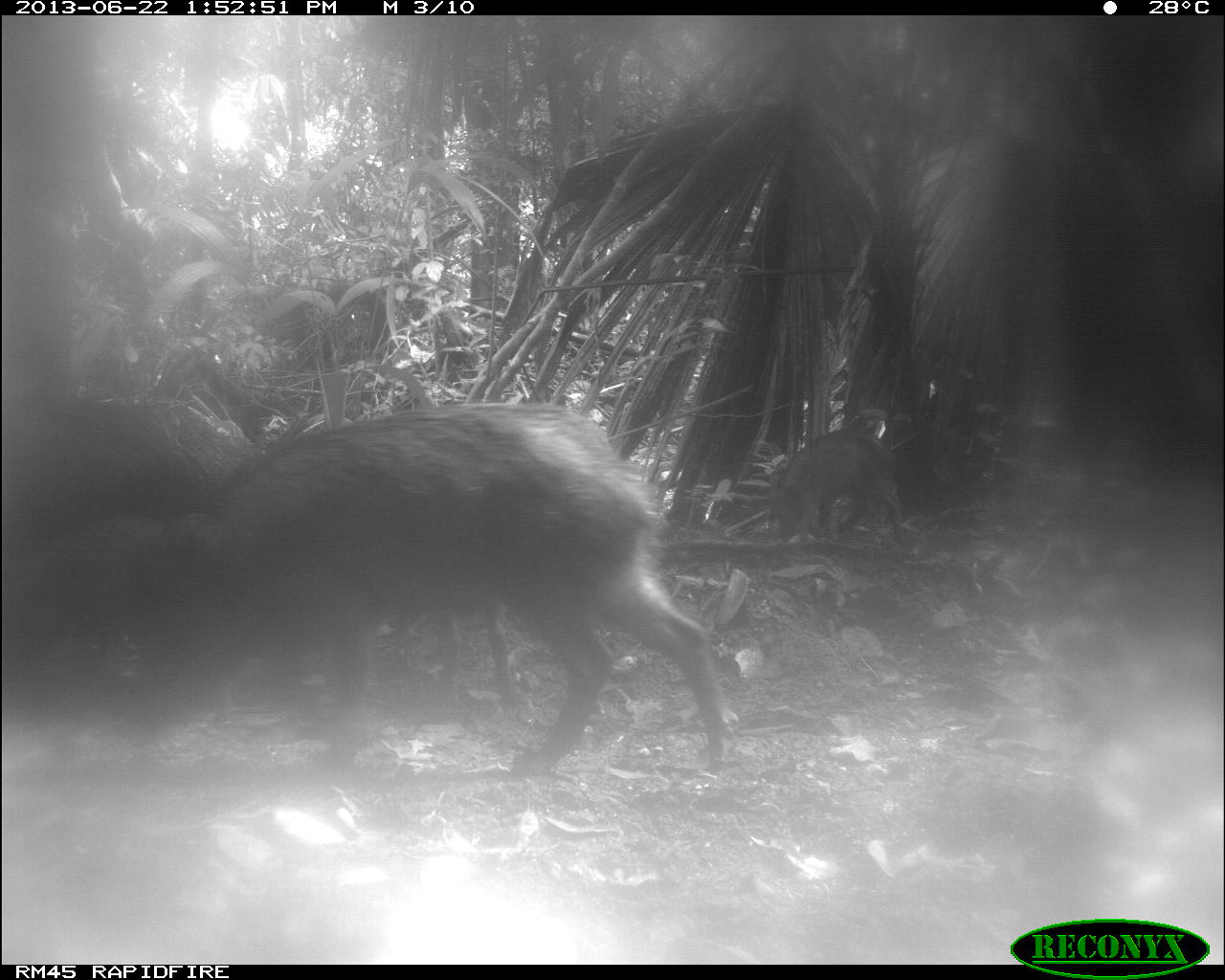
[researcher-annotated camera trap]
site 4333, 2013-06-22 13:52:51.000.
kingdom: Animalia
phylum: Chordata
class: Mammalia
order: Artiodactyla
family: Tayassuidae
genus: Tayassu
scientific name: Tayassu pecari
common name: white-lipped peccary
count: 3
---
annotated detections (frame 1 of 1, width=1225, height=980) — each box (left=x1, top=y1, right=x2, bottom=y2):
tayassu pecari: (left=105, top=395, right=743, bottom=789); (left=3, top=392, right=268, bottom=714); (left=771, top=428, right=905, bottom=542)